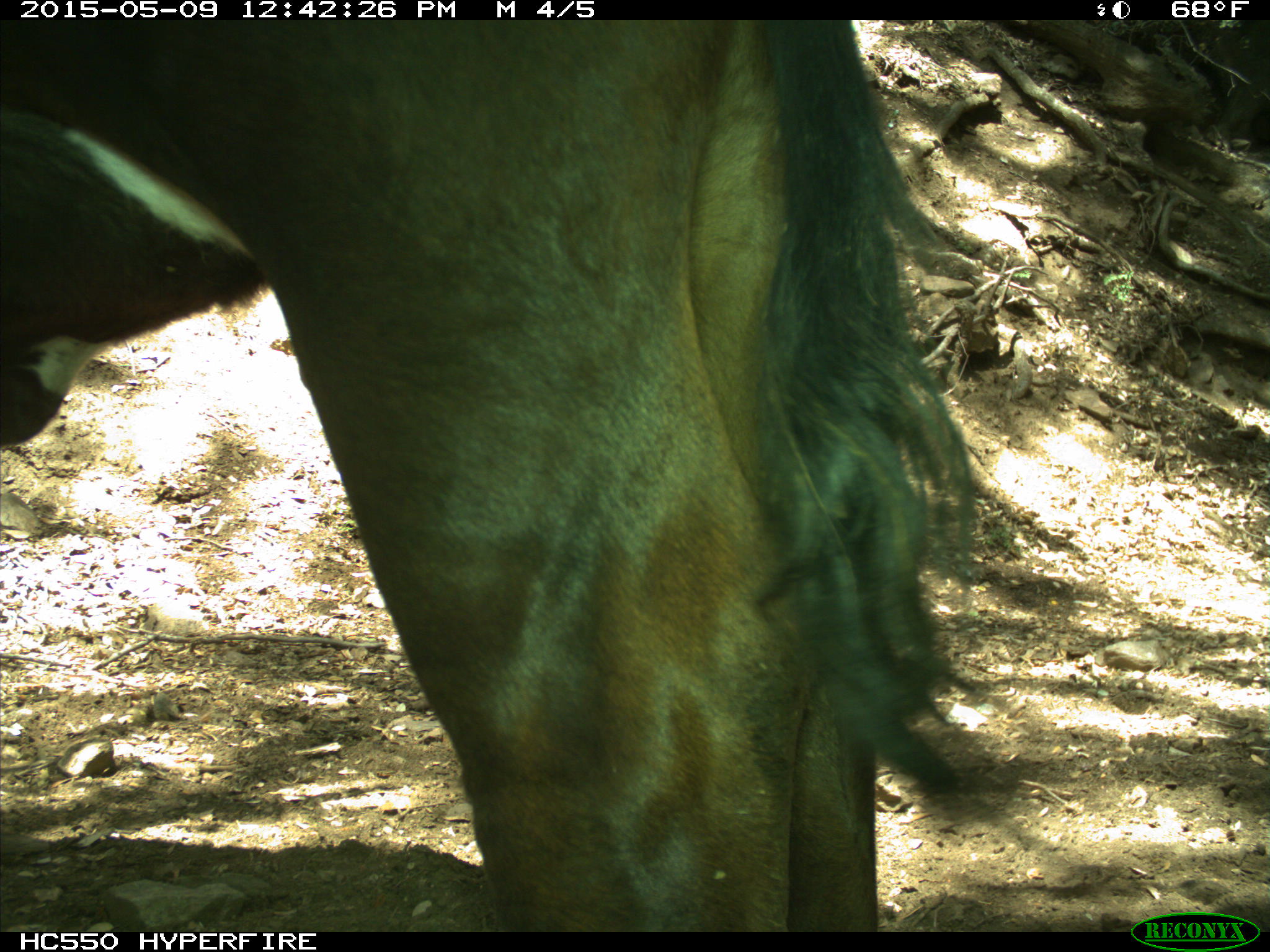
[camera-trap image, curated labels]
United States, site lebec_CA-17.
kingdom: Animalia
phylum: Chordata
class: Mammalia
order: Artiodactyla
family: Bovidae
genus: Bos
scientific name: Bos taurus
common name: domestic cow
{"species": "Bos taurus (domestic cow)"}